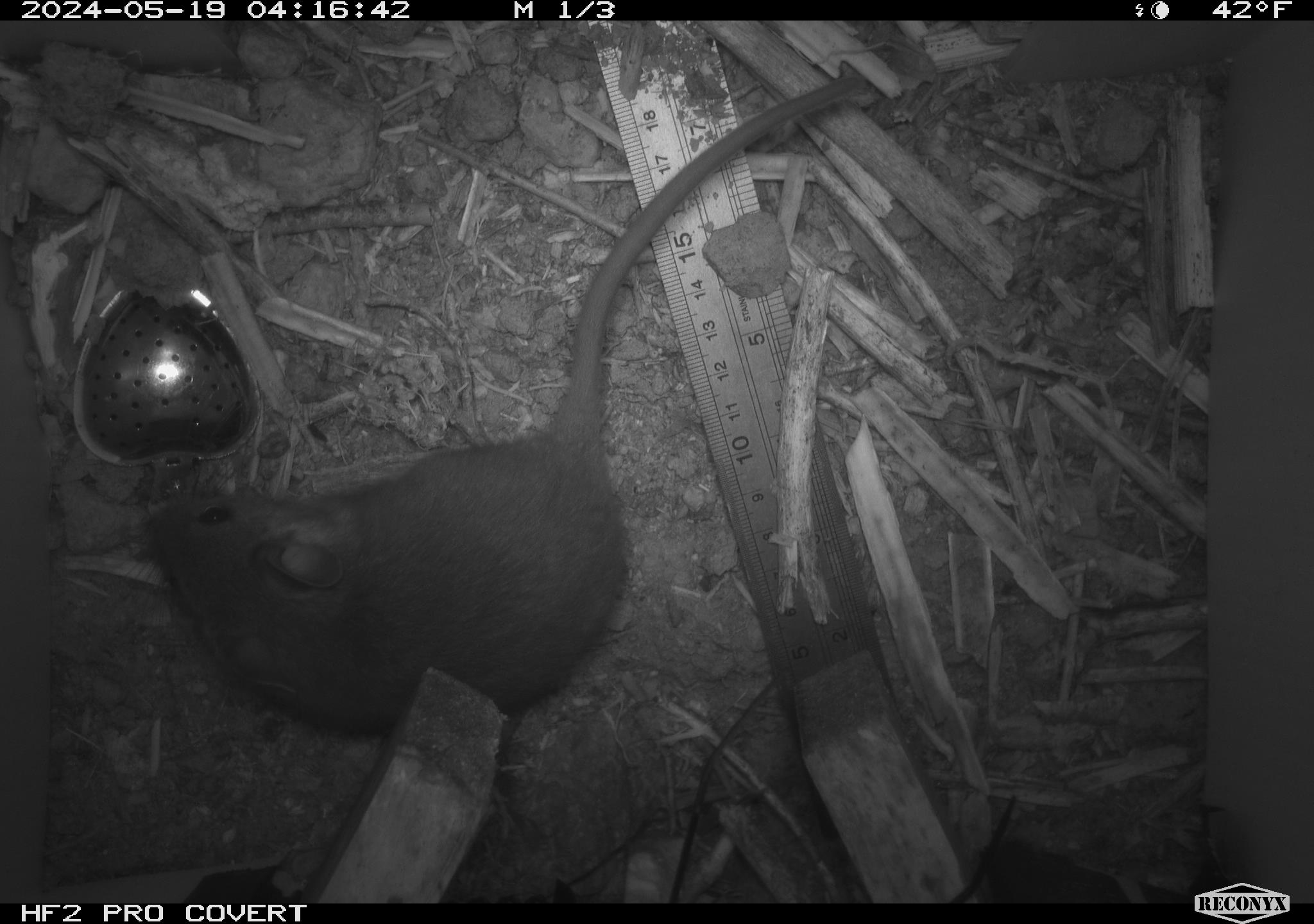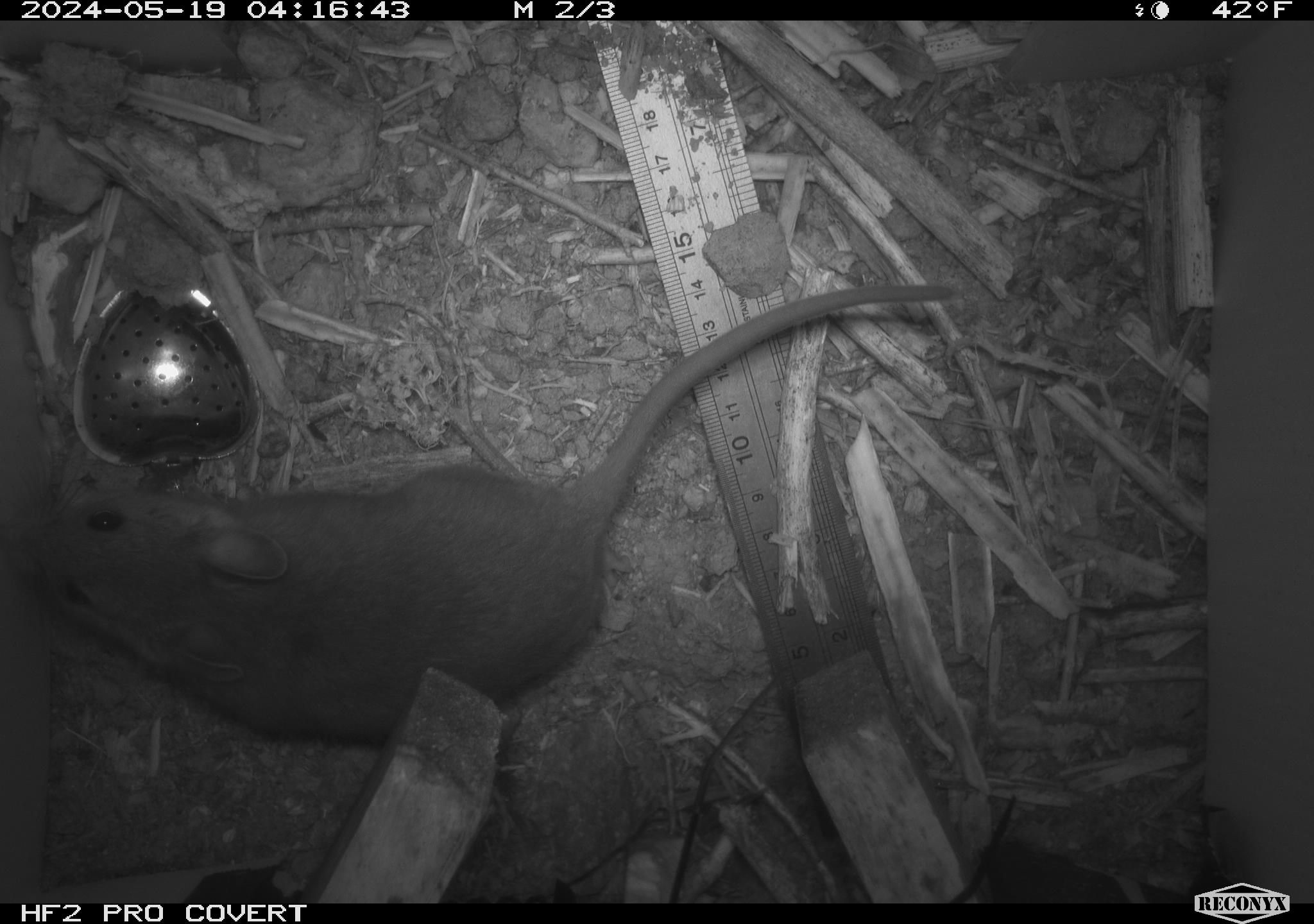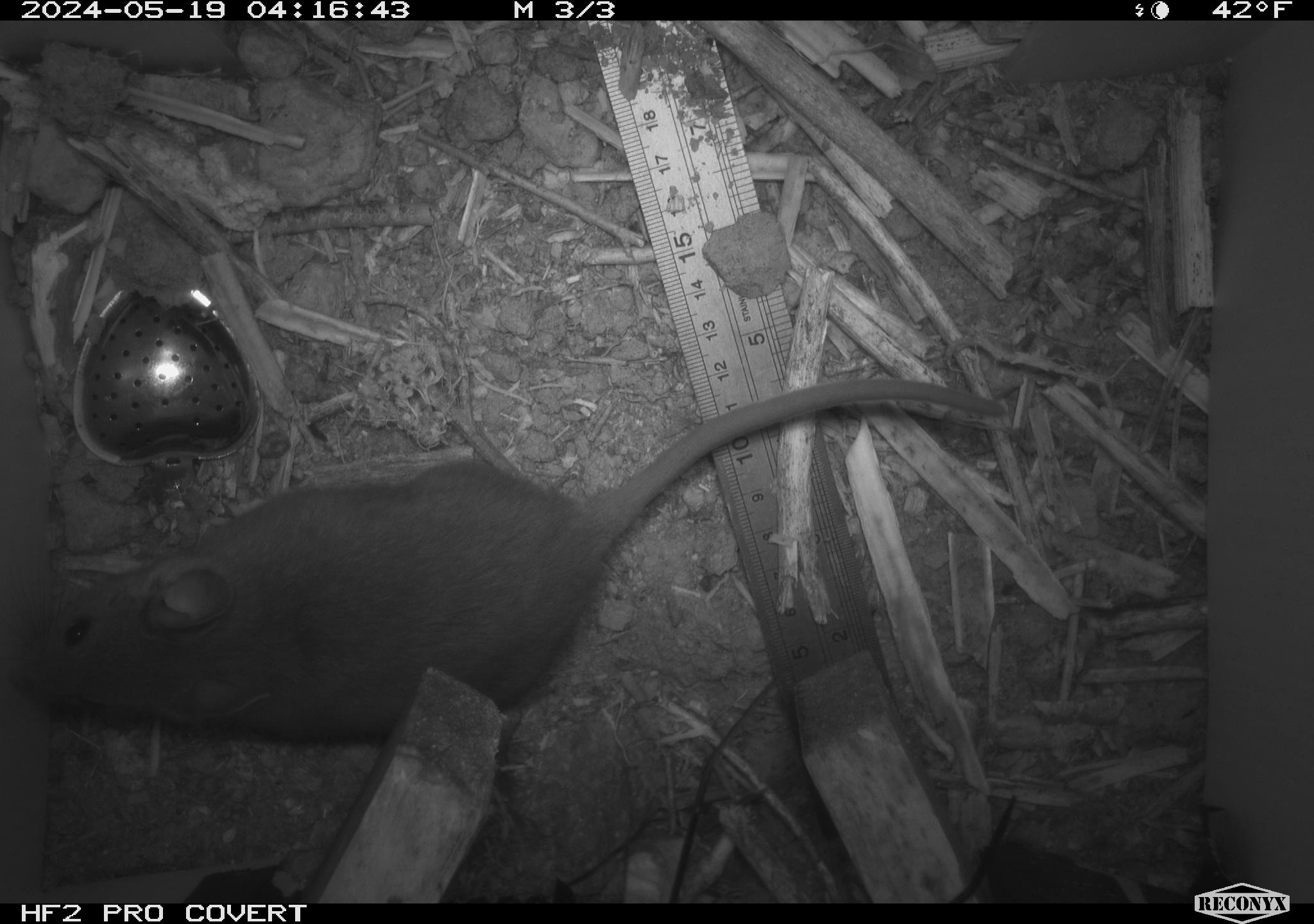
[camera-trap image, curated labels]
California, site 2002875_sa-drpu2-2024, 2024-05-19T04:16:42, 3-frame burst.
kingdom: Animalia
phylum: Chordata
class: Mammalia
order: Rodentia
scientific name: Rodentia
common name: rodent